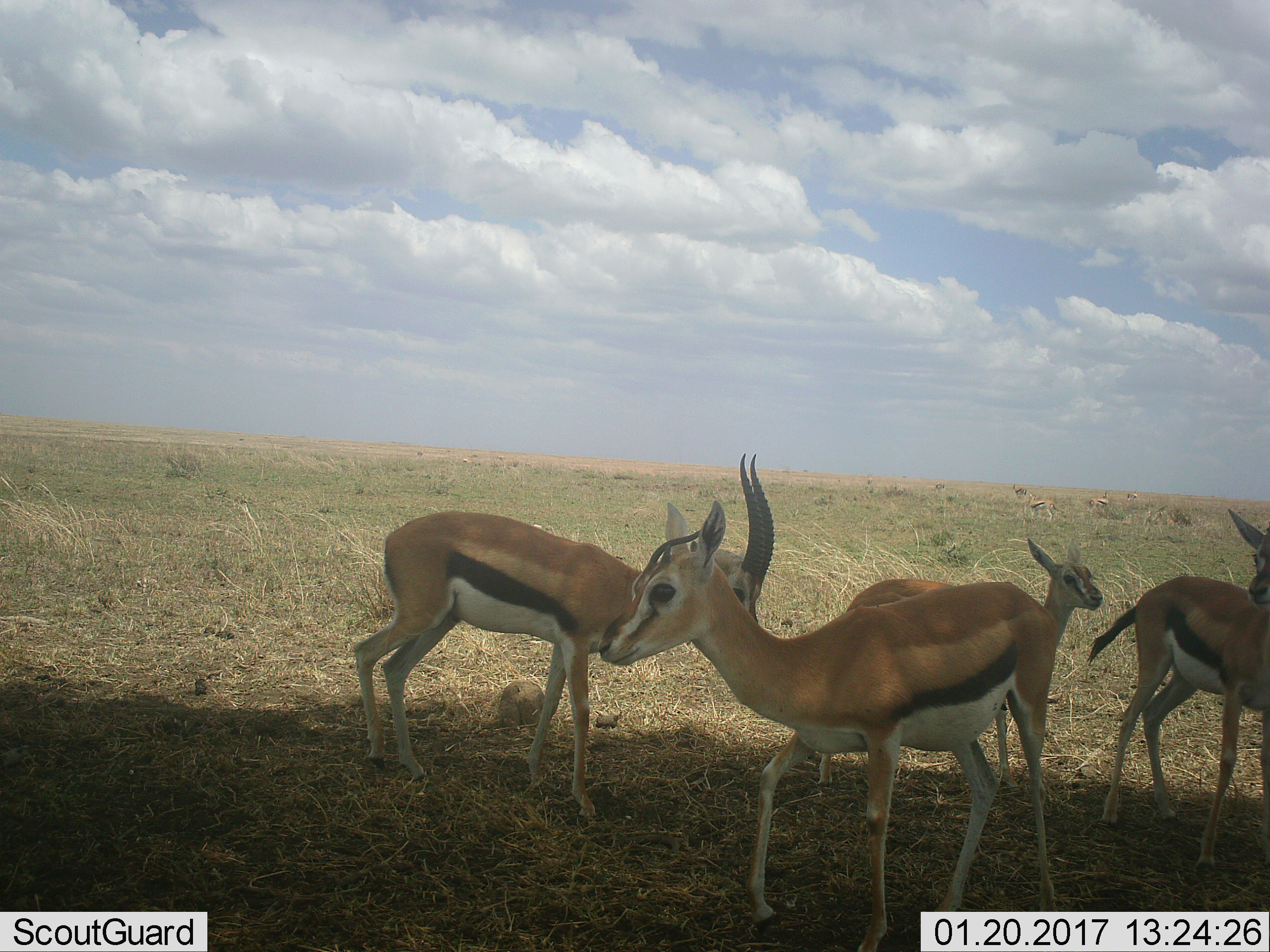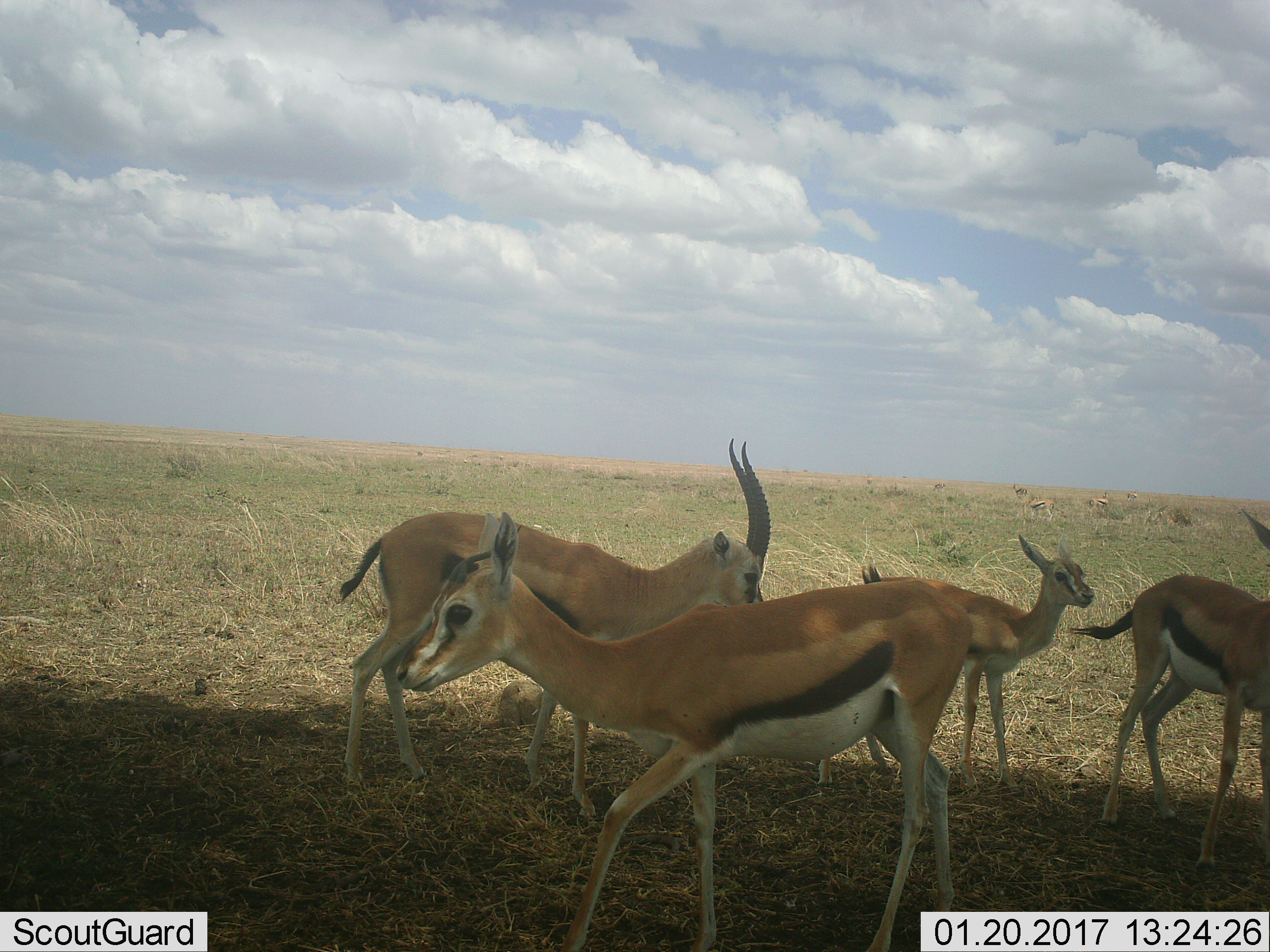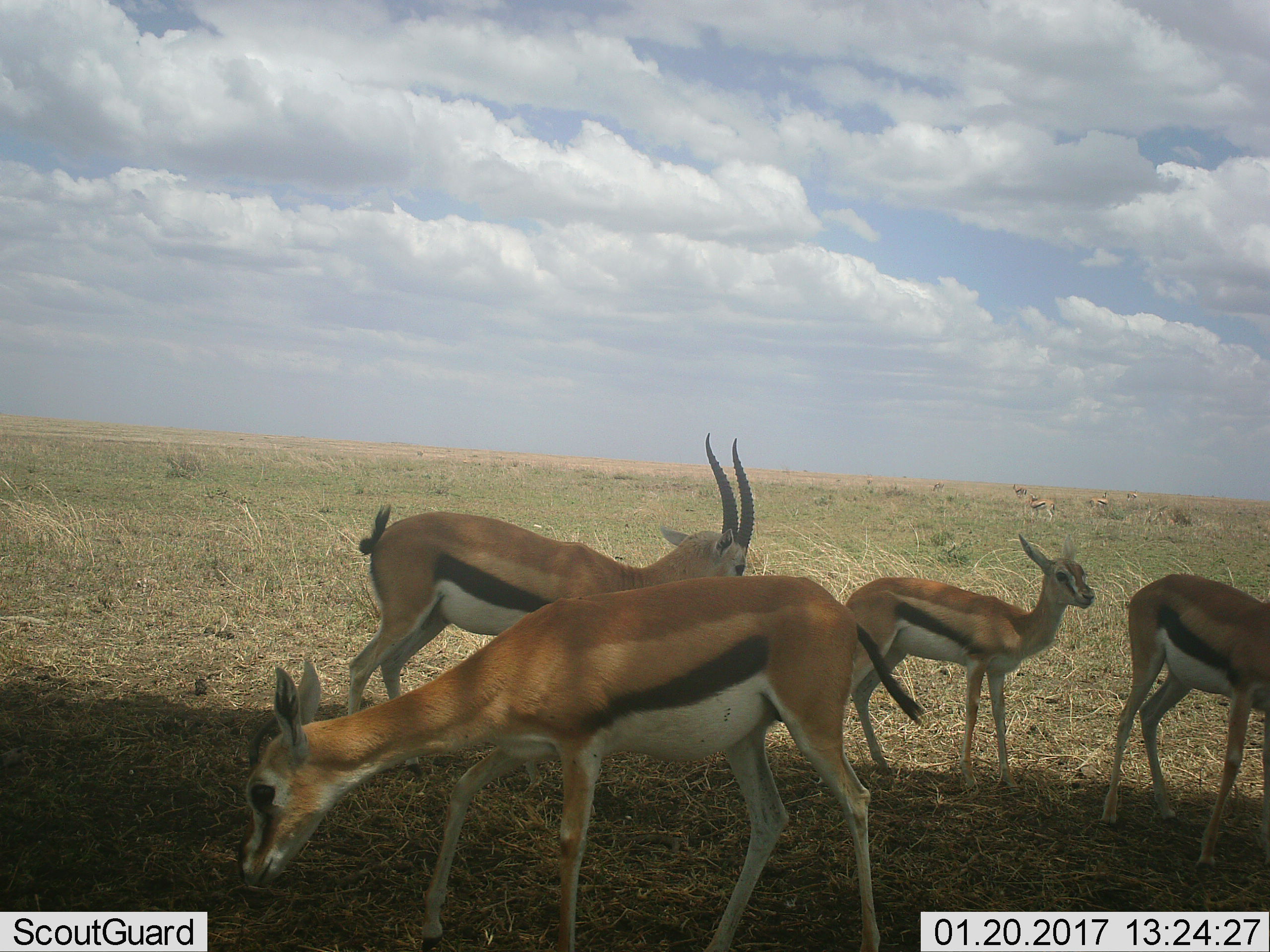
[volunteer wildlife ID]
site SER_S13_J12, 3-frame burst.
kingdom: Animalia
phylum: Chordata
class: Mammalia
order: Artiodactyla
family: Bovidae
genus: Eudorcas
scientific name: Eudorcas thomsonii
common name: thomson's gazelle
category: gazellethomsons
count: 8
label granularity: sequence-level